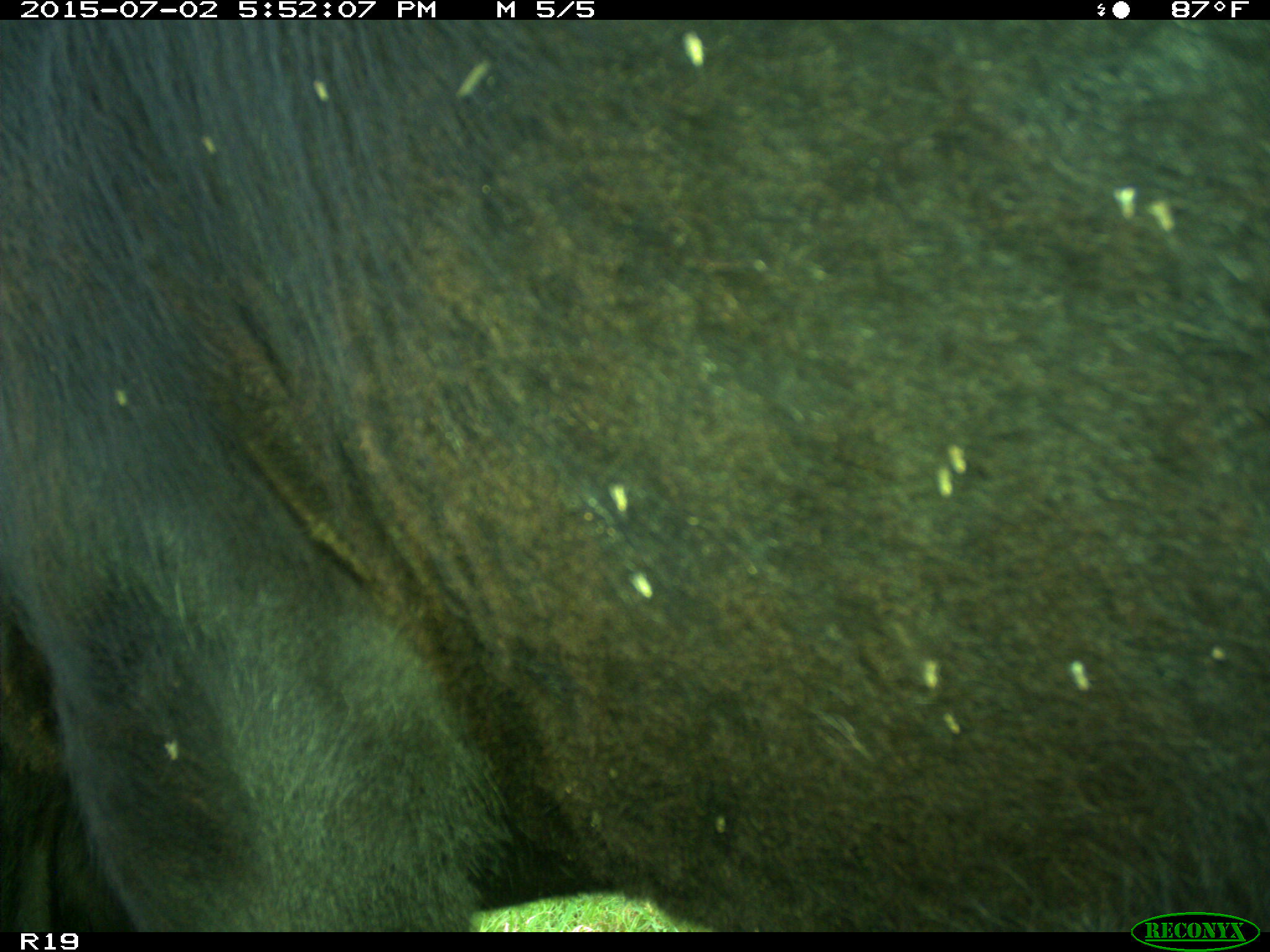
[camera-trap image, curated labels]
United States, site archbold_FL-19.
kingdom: Animalia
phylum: Chordata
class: Mammalia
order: Artiodactyla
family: Bovidae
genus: Bos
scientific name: Bos taurus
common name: domestic cow